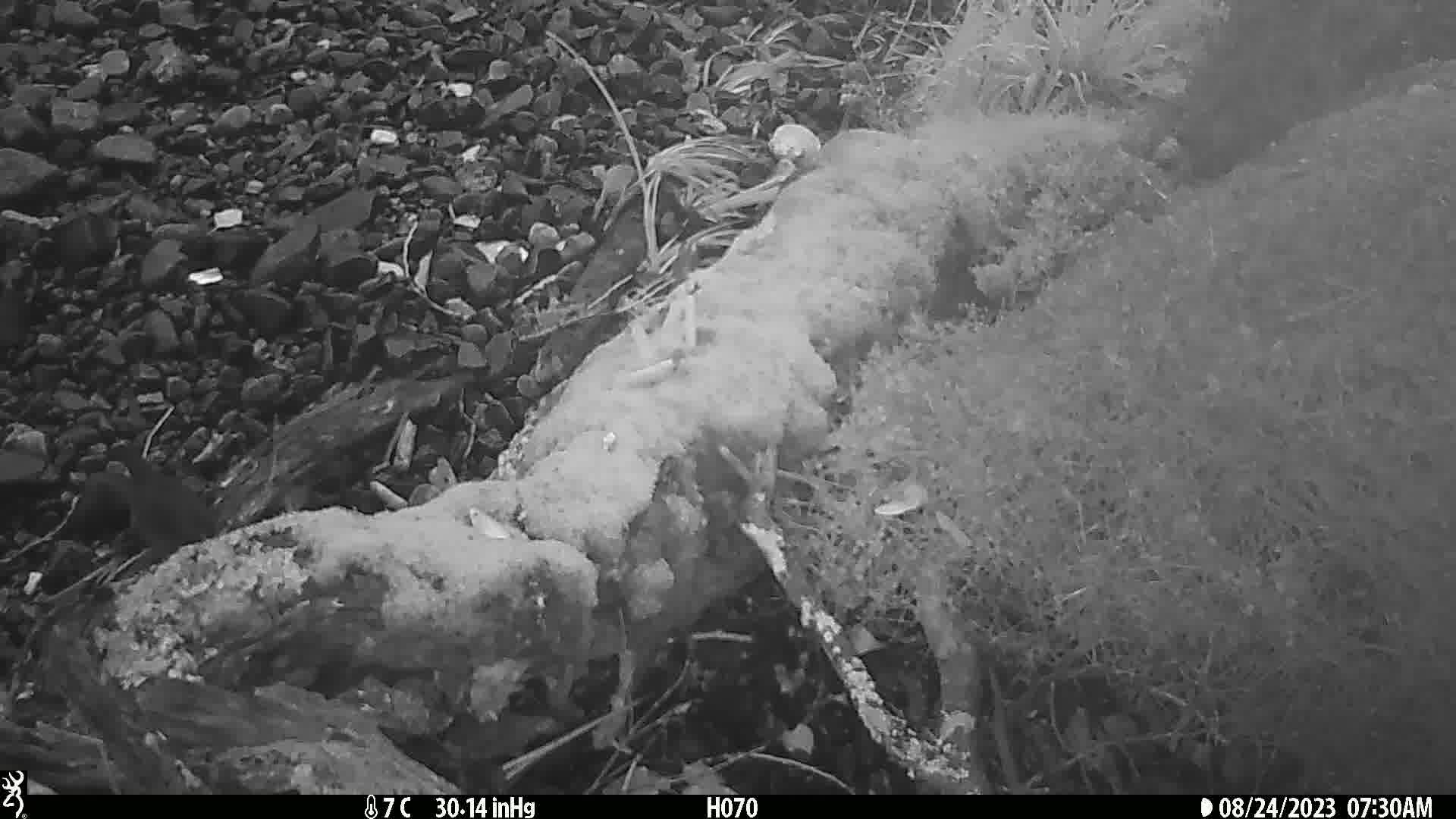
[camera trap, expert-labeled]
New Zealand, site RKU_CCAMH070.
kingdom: Animalia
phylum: Chordata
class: Aves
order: Passeriformes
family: Turdidae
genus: Turdus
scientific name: Turdus merula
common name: eurasian blackbird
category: blackbird